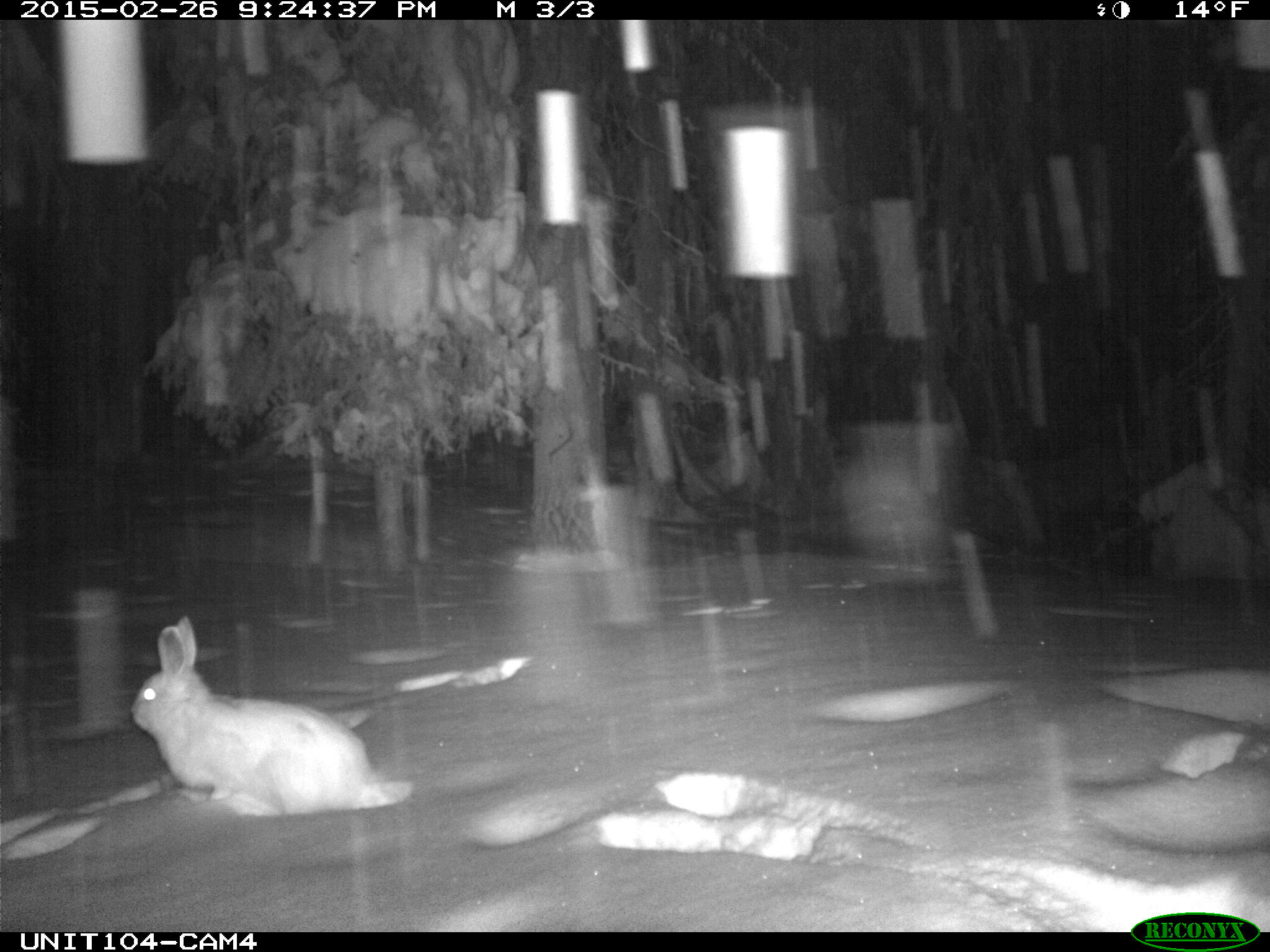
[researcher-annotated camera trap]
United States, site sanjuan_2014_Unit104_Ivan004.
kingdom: Animalia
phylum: Chordata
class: Mammalia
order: Lagomorpha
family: Leporidae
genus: Lepus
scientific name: Lepus americanus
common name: snowshoe hare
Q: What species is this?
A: Lepus americanus (snowshoe hare).